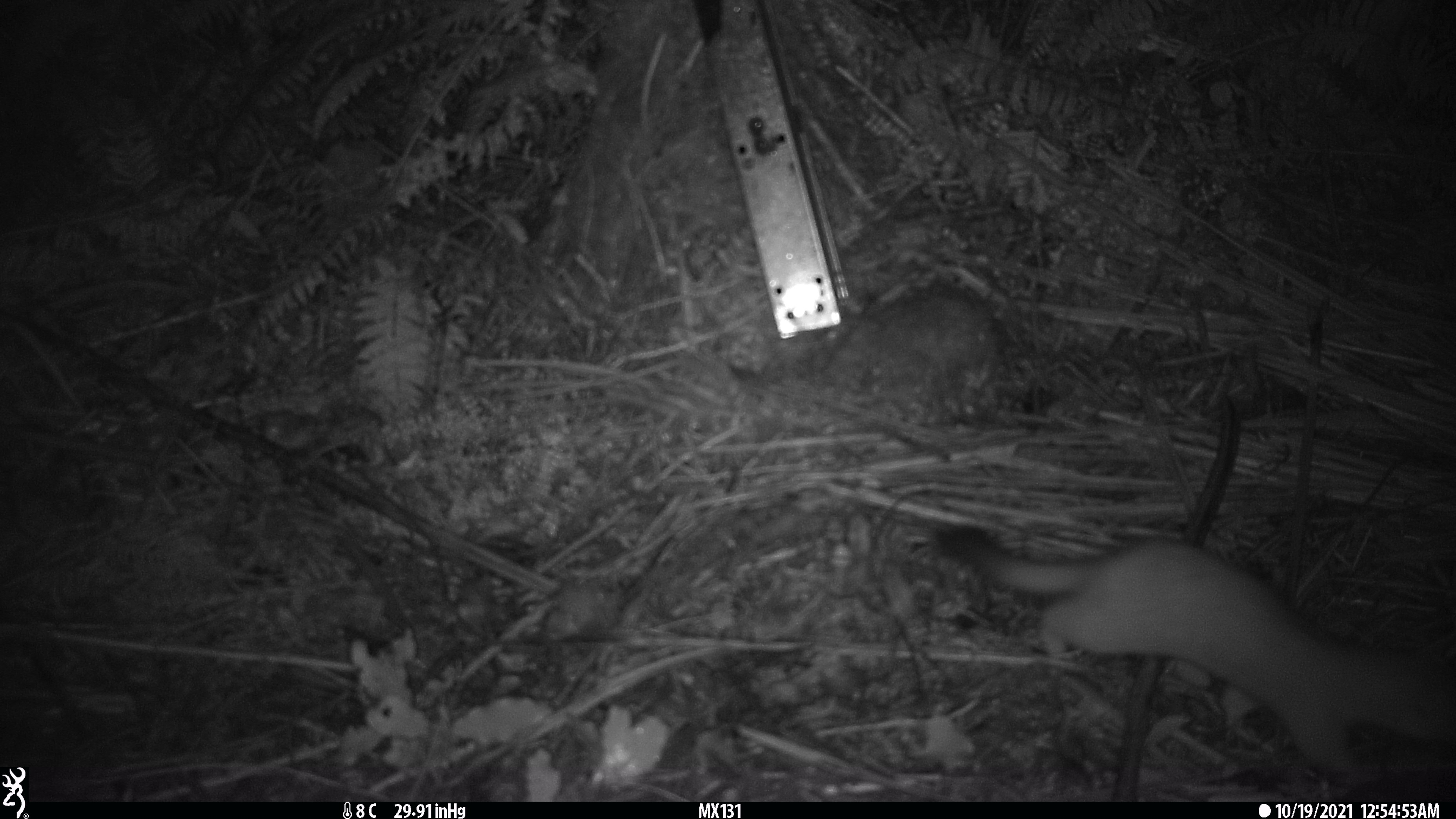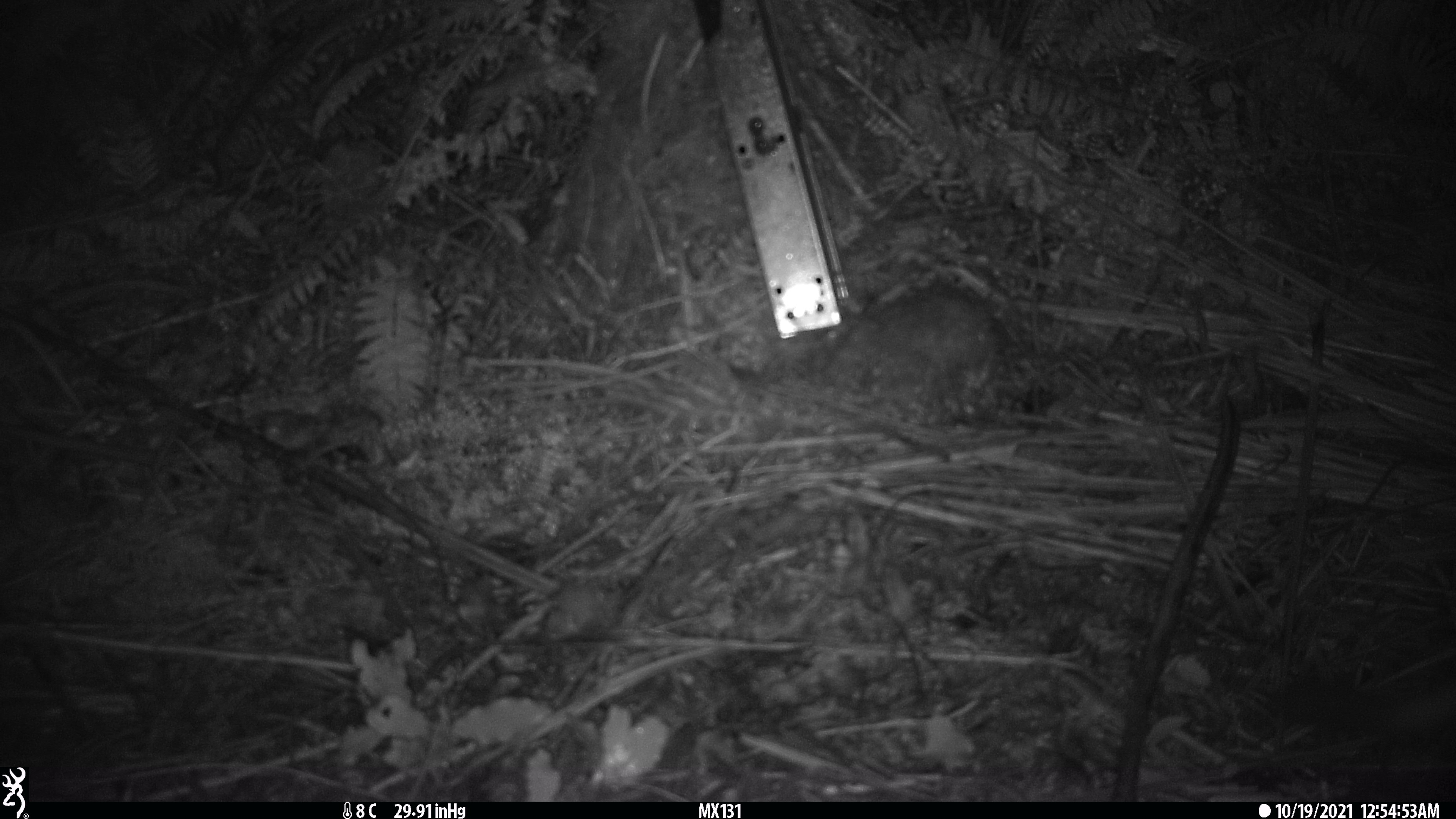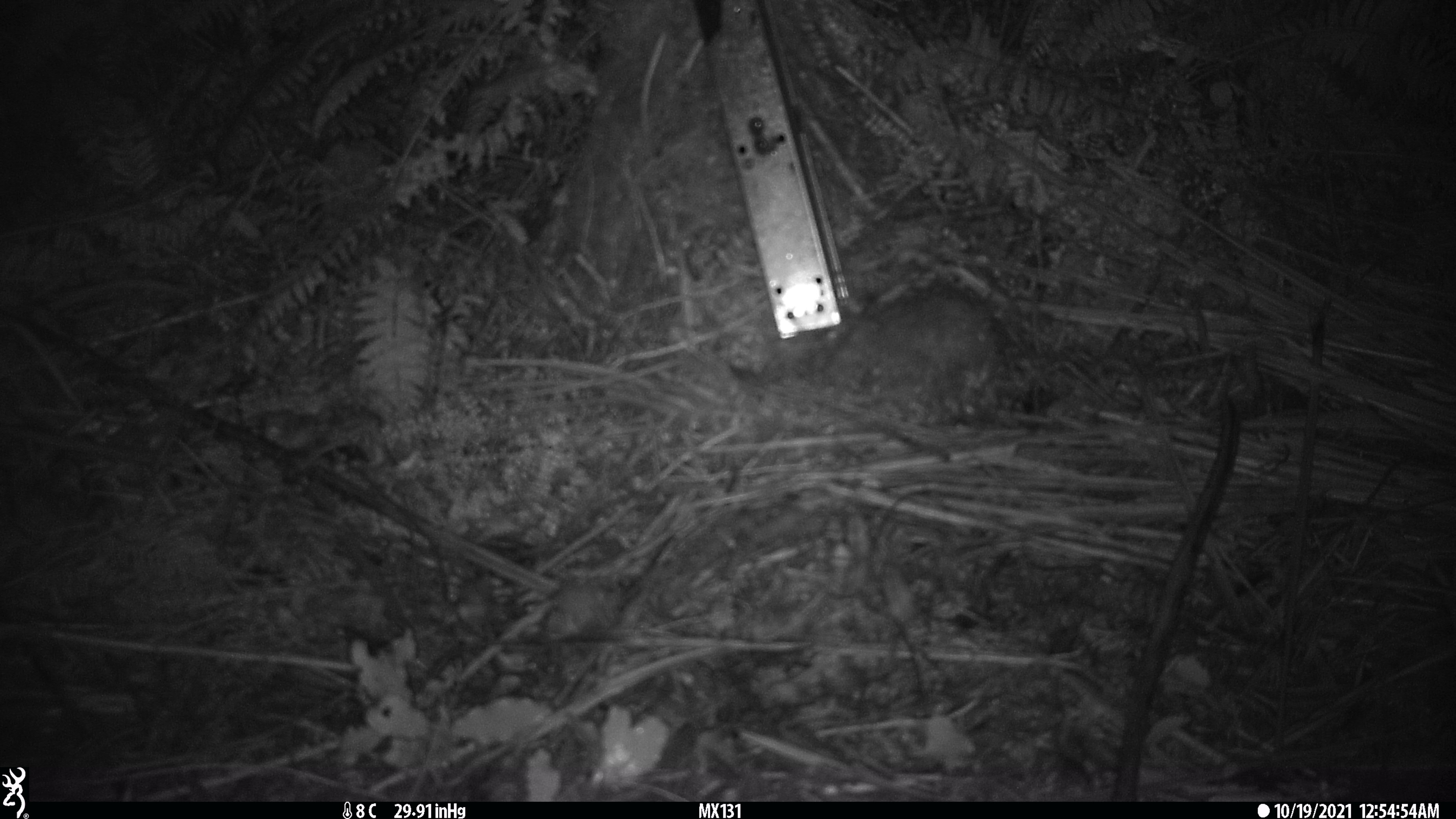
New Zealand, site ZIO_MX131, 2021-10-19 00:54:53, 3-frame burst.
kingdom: Animalia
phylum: Chordata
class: Mammalia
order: Carnivora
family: Mustelidae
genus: Mustela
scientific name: Mustela erminea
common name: stoat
Stoat (Mustela erminea).